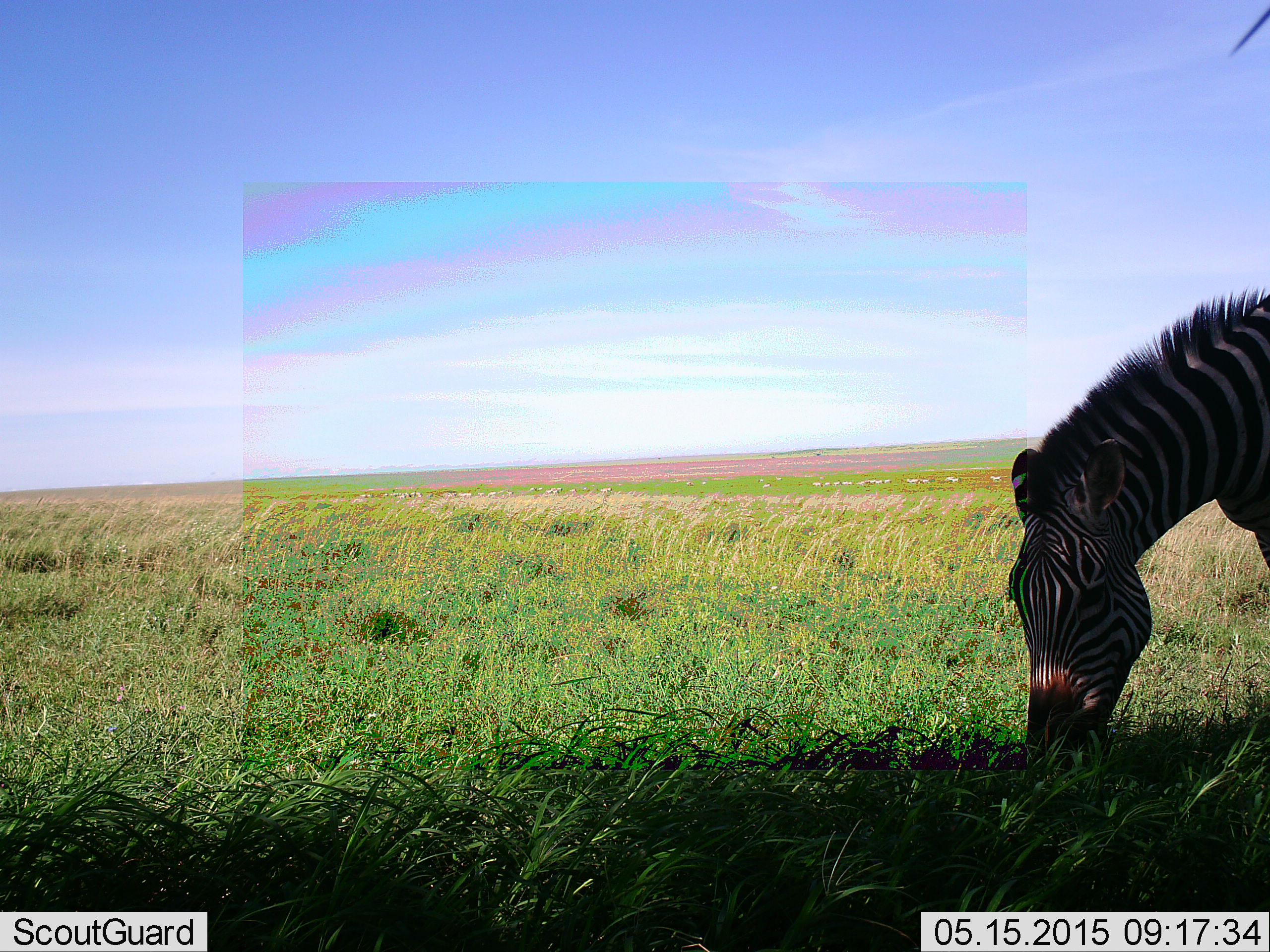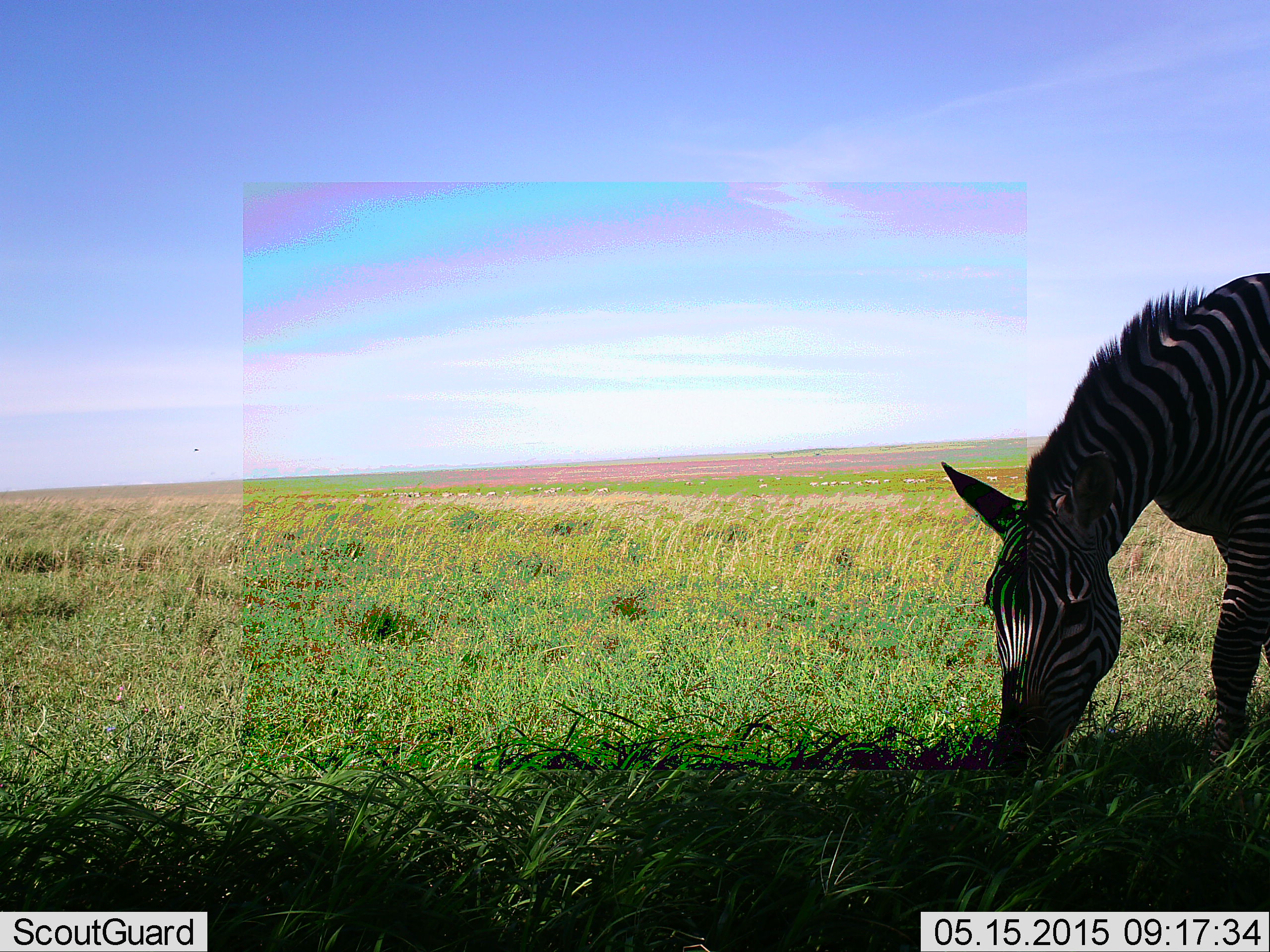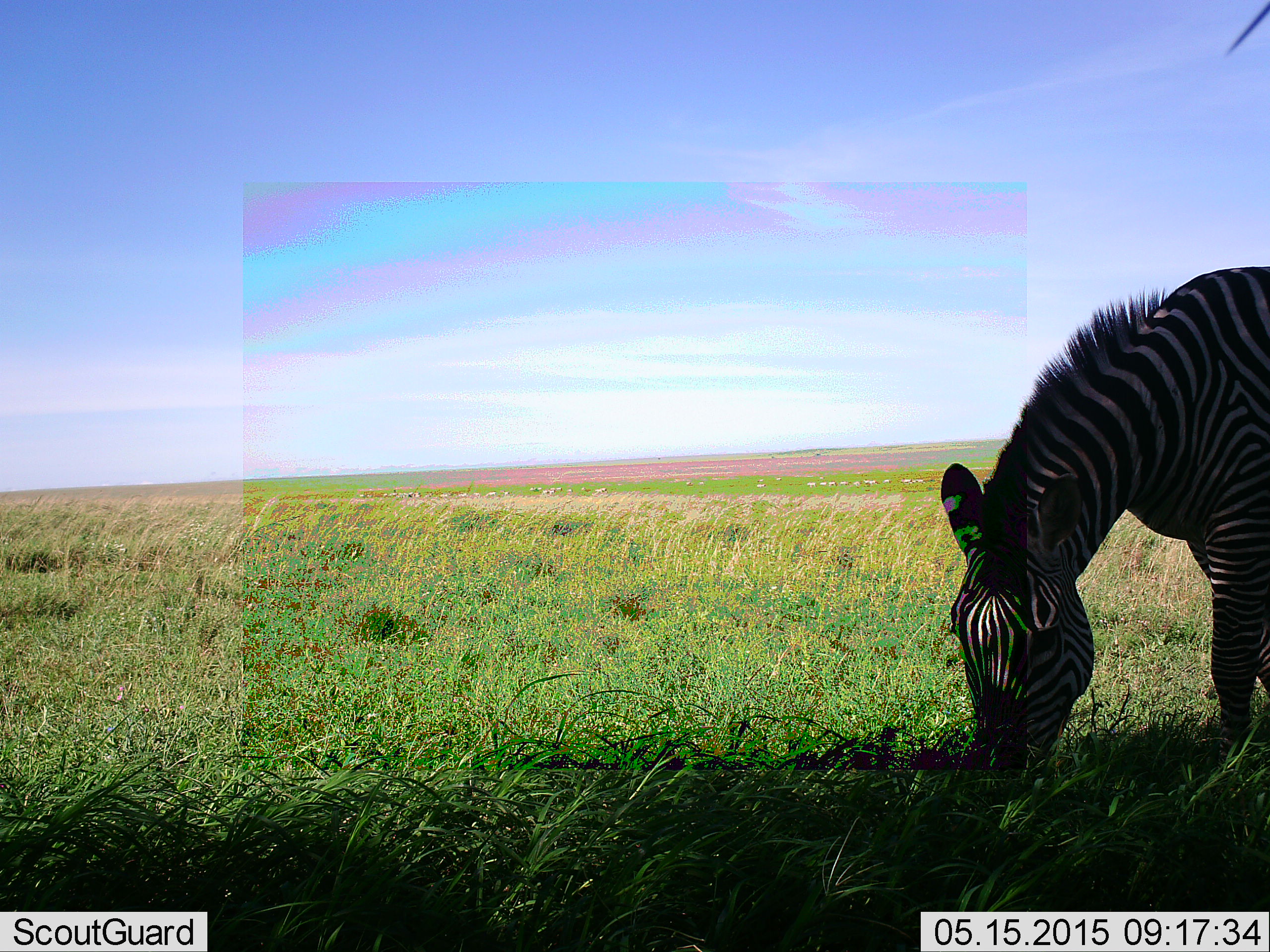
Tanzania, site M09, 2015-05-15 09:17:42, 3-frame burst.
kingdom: Animalia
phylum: Chordata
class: Mammalia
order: Perissodactyla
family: Equidae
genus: Equus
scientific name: Equus quagga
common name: plains zebra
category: zebra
Zebra (plains zebra) (Equus quagga), count 1. Behavior (volunteer vote fractions): standing 20%, resting 0%, moving 20%, interacting 0%. Young present (vote fraction): 0%. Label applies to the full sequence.